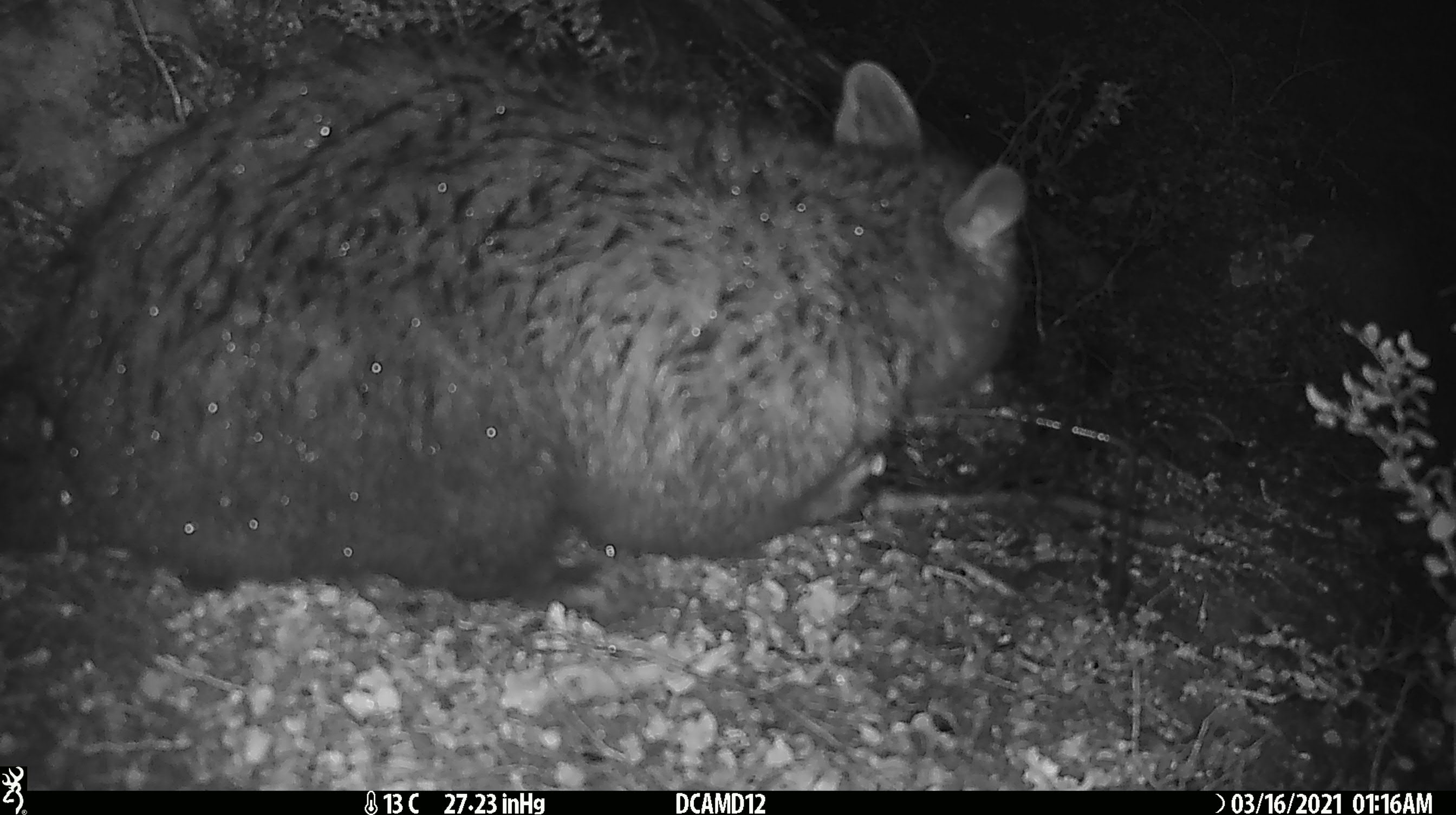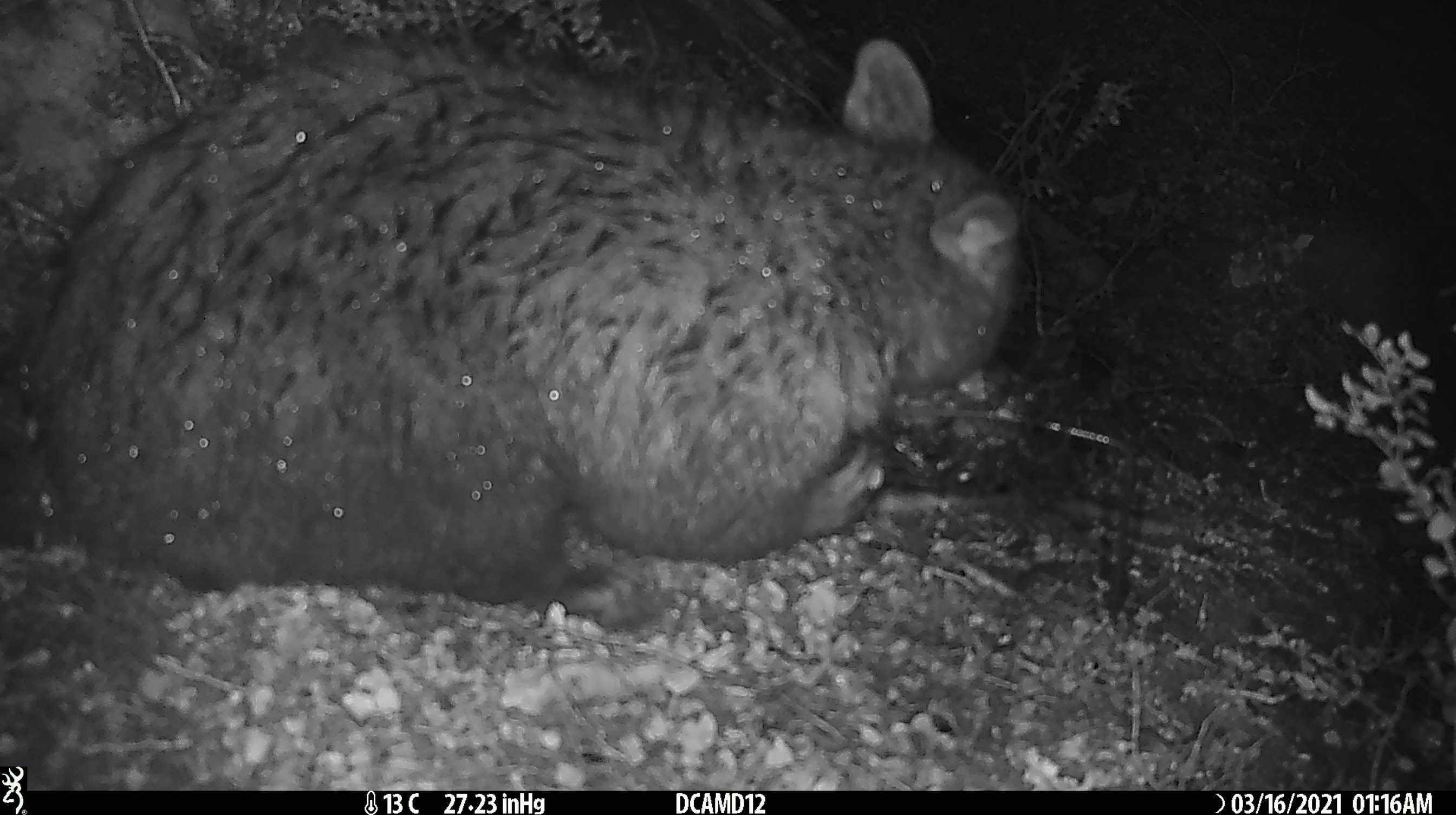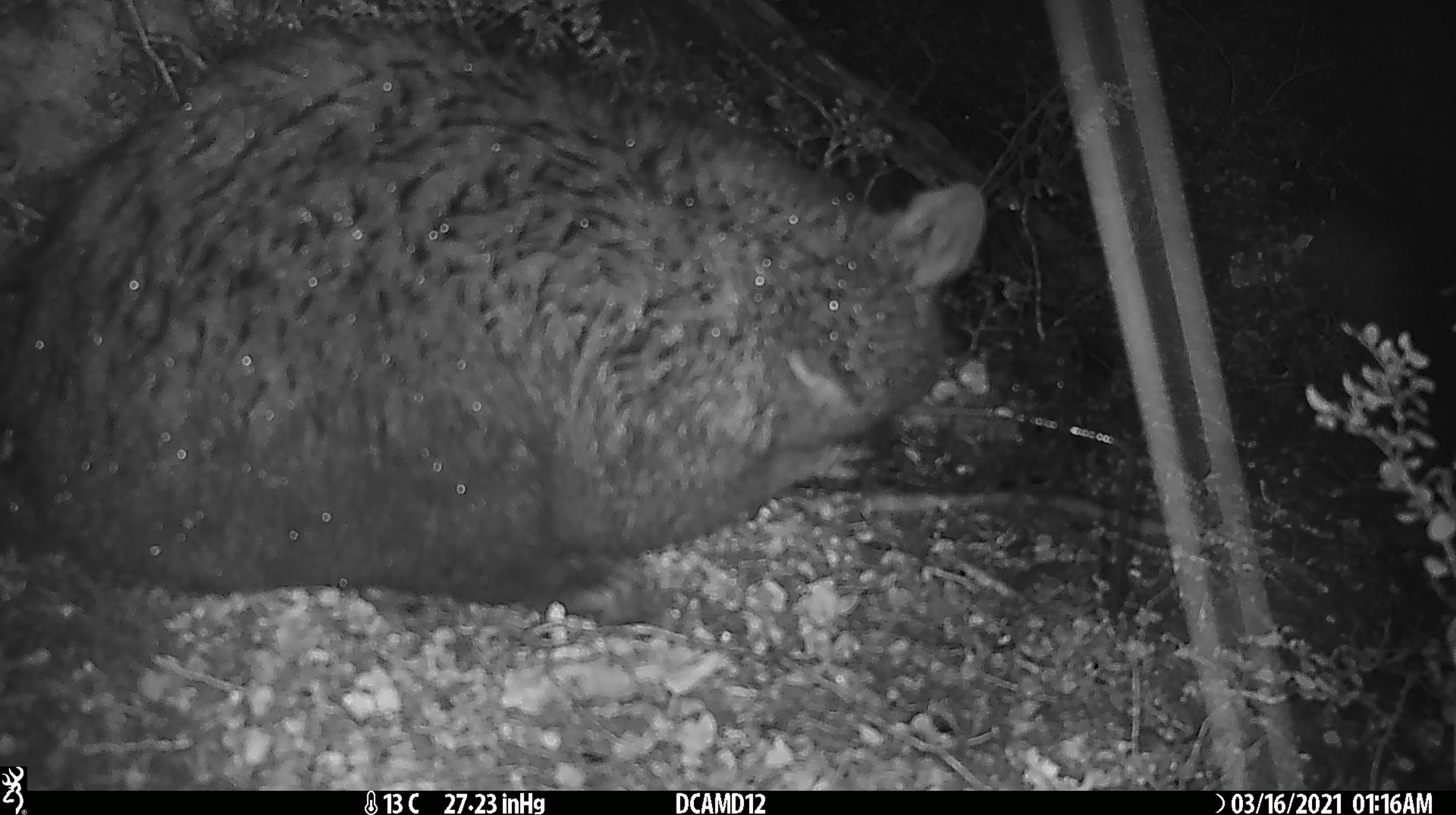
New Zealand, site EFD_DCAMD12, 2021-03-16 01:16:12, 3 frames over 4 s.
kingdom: Animalia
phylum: Chordata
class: Mammalia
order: Diprotodontia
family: Phalangeridae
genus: Trichosurus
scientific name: Trichosurus vulpecula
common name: common brushtail possum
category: possum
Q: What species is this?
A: Possum (common brushtail possum) (Trichosurus vulpecula).